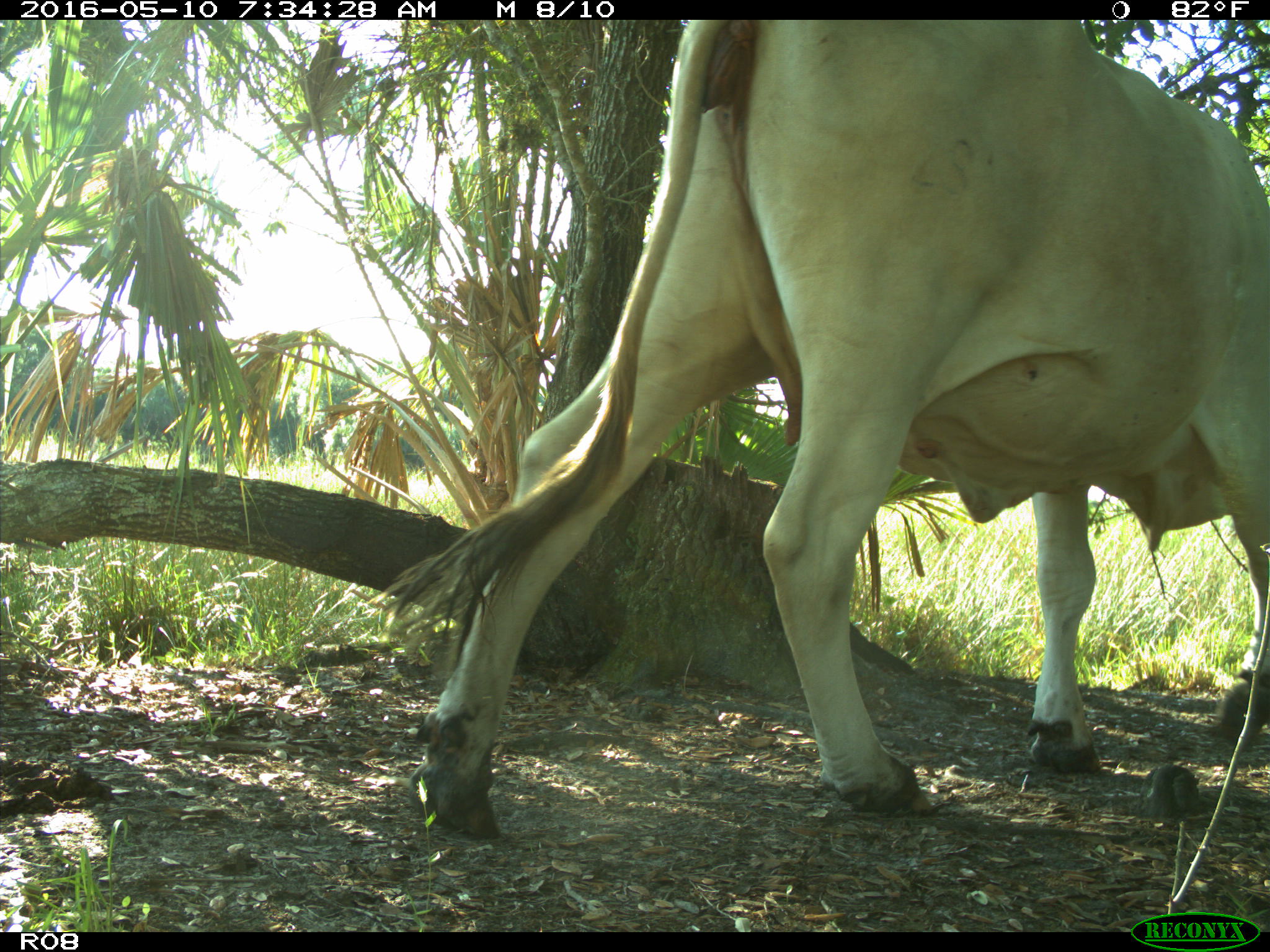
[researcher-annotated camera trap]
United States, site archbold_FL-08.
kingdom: Animalia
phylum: Chordata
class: Mammalia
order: Artiodactyla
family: Bovidae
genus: Bos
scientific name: Bos taurus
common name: domestic cow